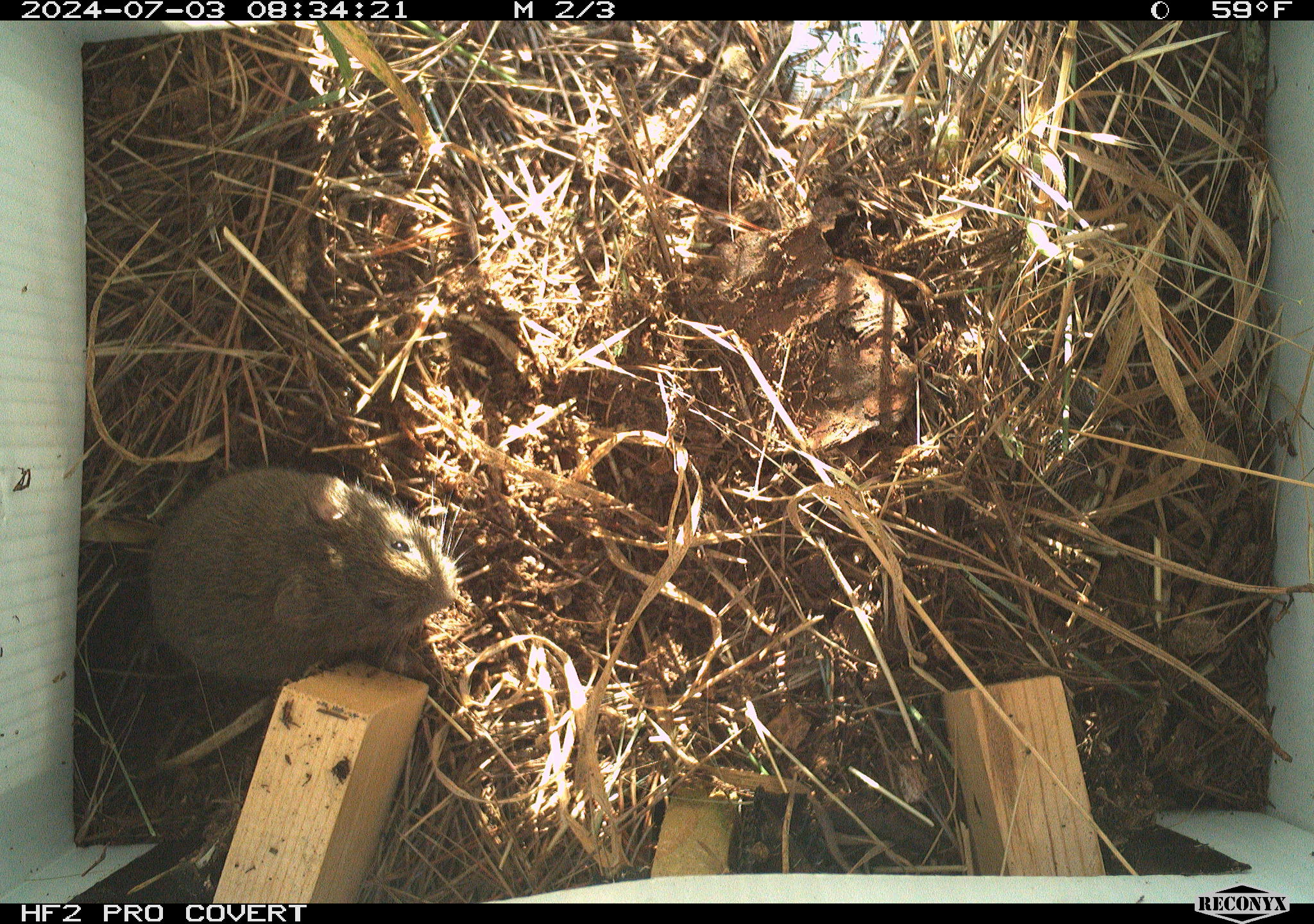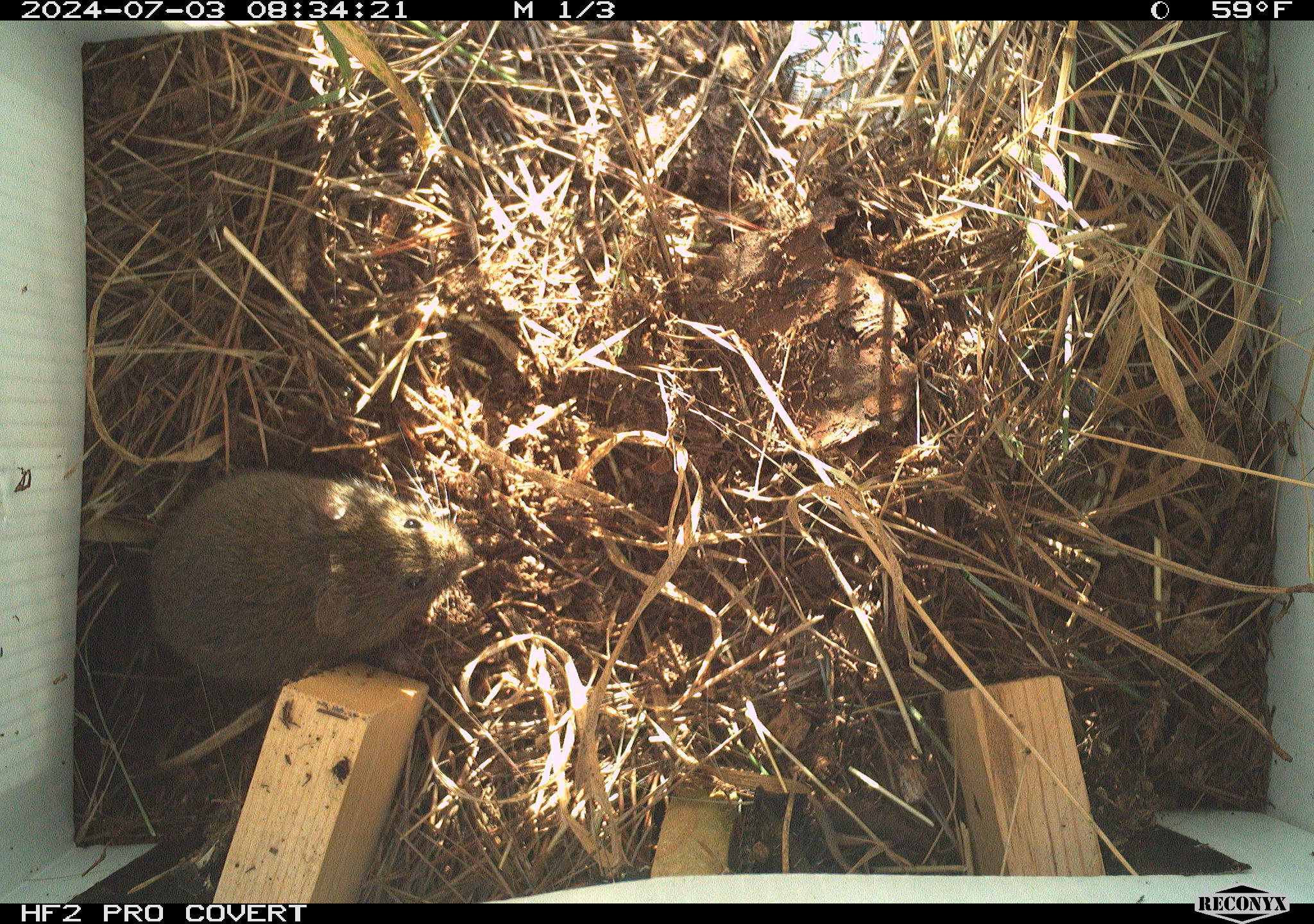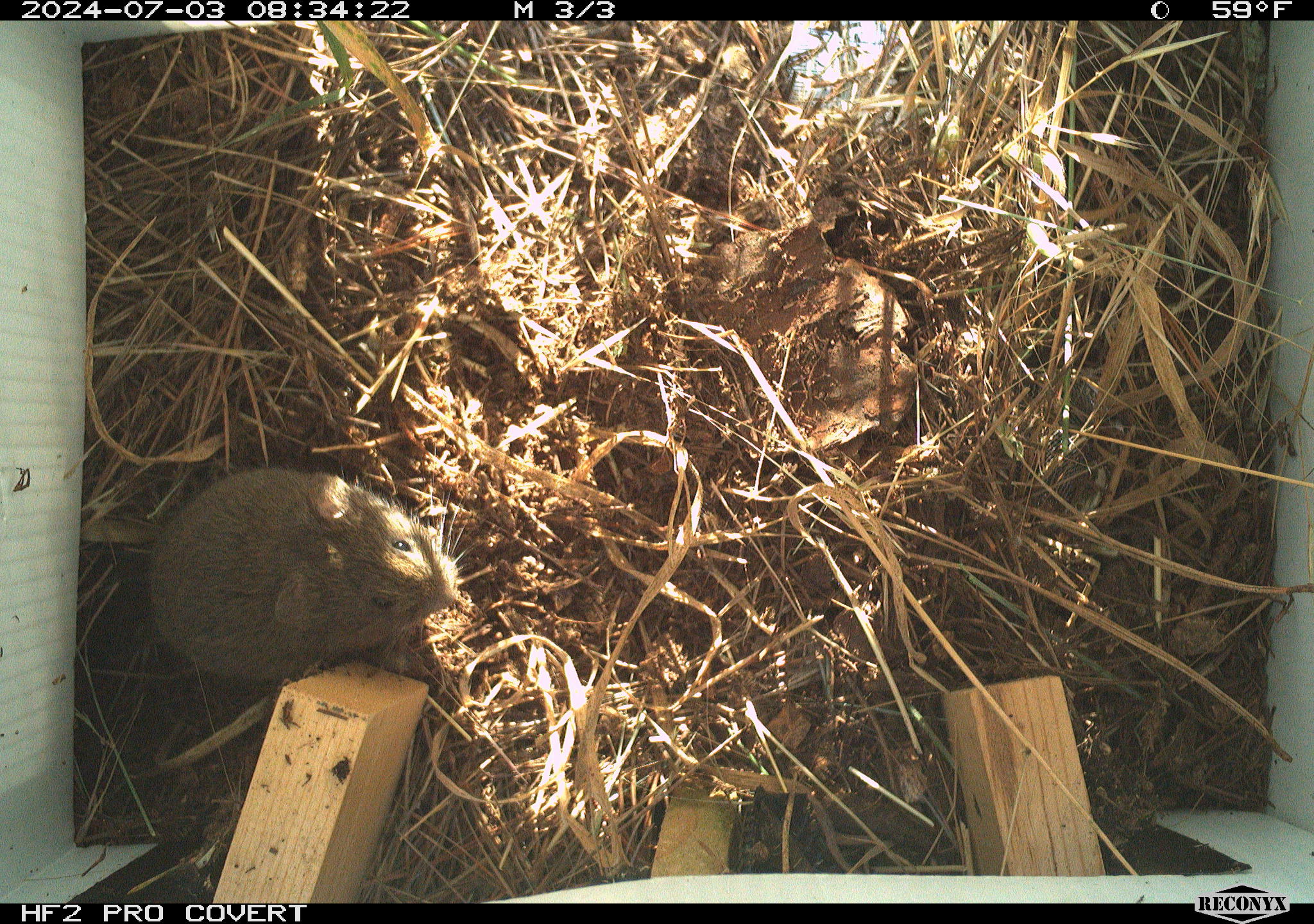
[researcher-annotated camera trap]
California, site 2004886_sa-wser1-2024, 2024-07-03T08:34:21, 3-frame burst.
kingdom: Animalia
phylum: Chordata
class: Mammalia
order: Rodentia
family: Cricetidae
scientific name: Arvicolinae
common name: voles, lemmings, and muskrats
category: arvicolinae subfamily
Arvicolinae subfamily (voles, lemmings, and muskrats) (Arvicolinae).